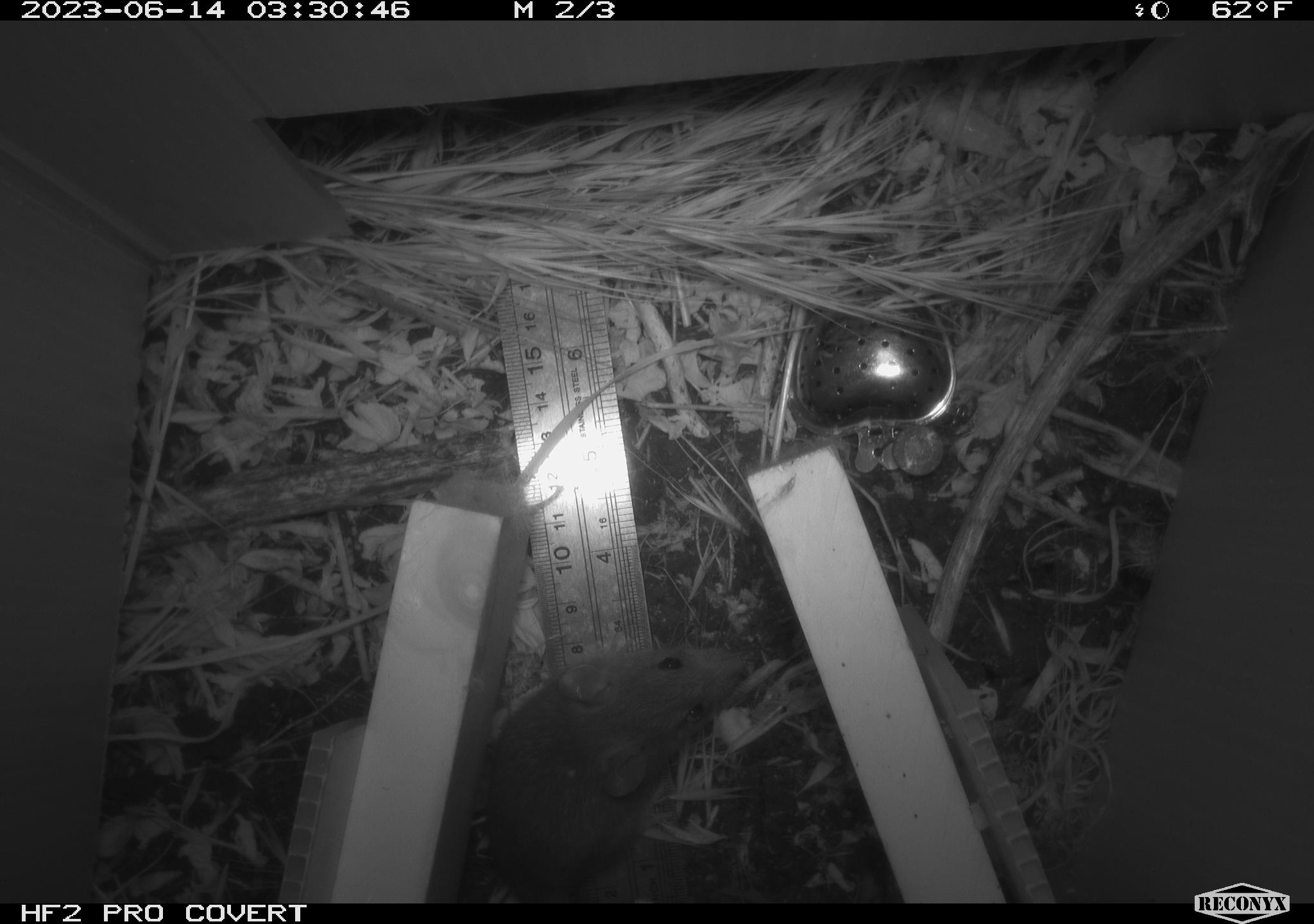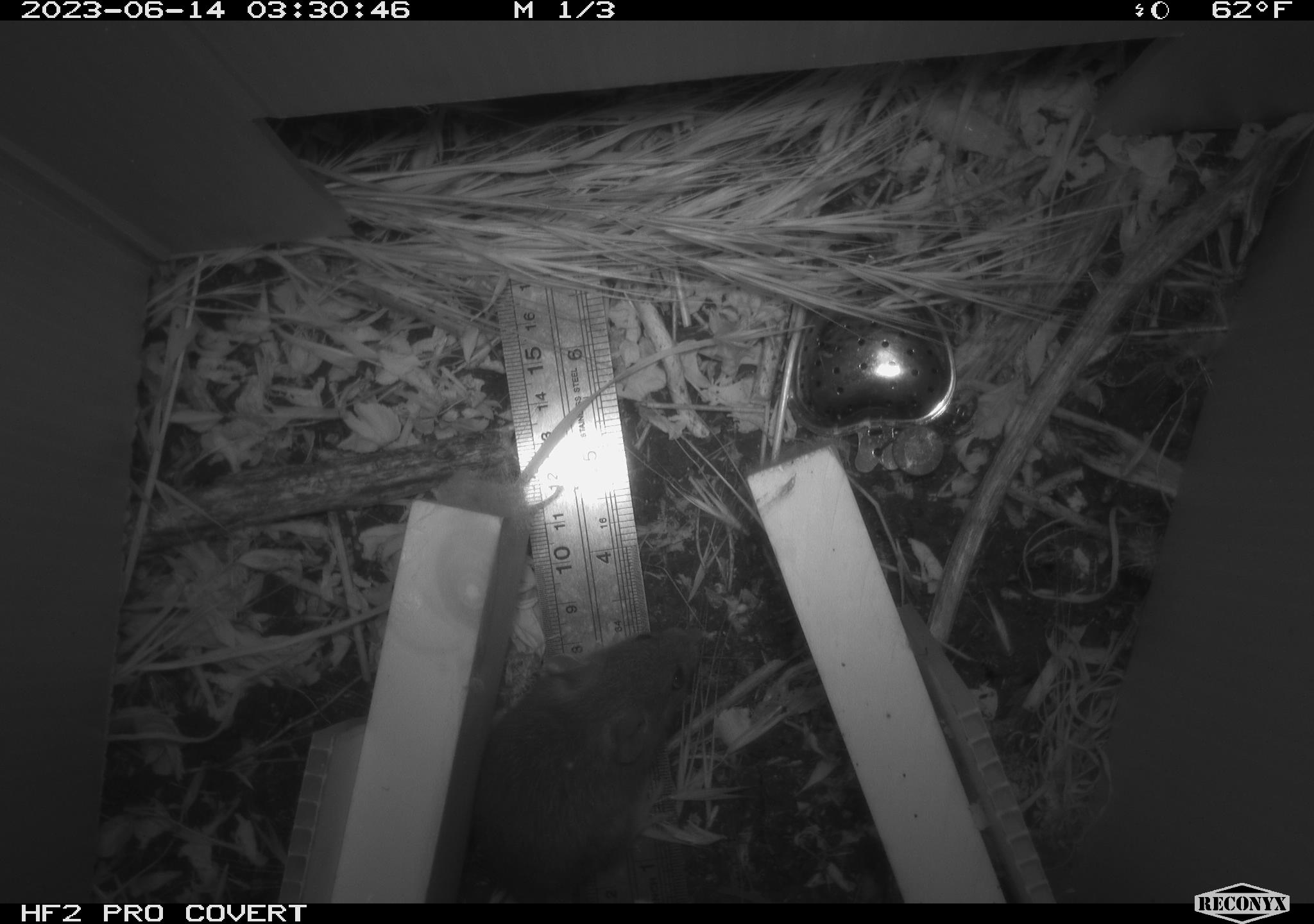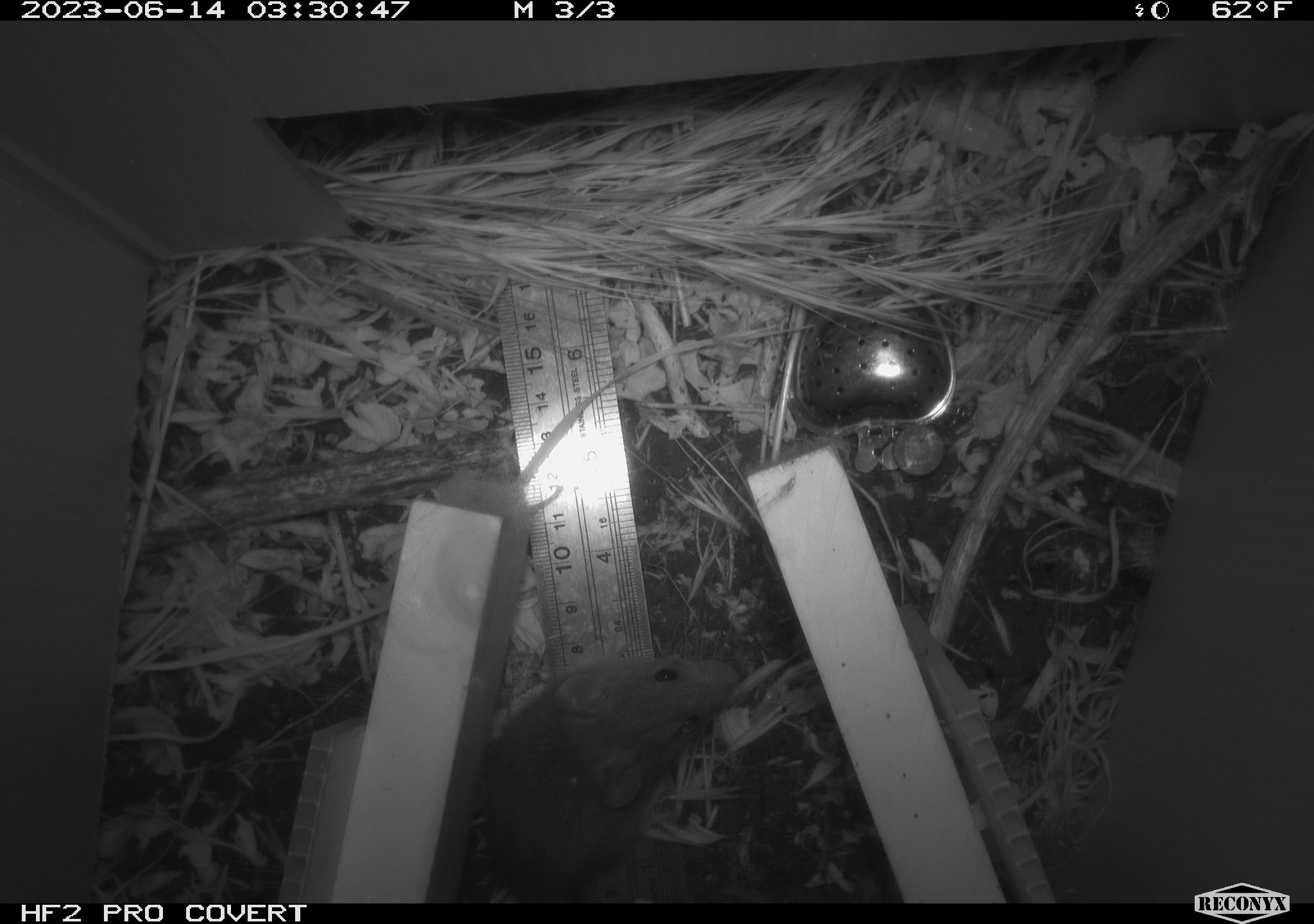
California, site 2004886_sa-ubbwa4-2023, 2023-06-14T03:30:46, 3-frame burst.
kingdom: Animalia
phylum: Chordata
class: Mammalia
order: Rodentia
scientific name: Rodentia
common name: mouse species